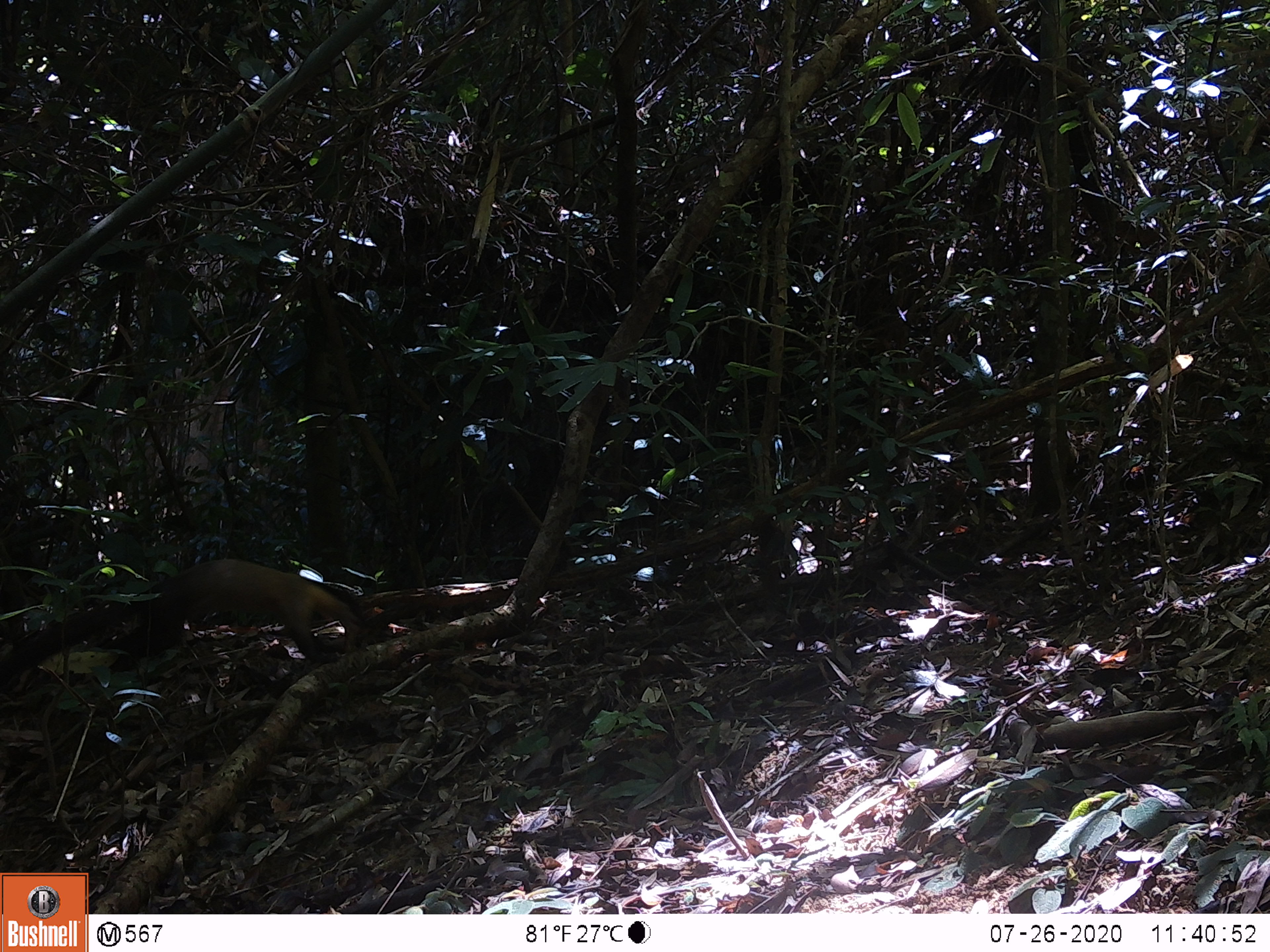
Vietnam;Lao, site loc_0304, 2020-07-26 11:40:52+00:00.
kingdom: Animalia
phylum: Chordata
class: Mammalia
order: Carnivora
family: Mustelidae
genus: Martes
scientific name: Martes flavigula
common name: yellow-throated marten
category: yellow throated marten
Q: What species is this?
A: Yellow throated marten (yellow-throated marten) (Martes flavigula).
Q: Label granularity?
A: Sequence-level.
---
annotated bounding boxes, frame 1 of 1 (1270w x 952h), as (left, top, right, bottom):
yellow throated marten: (0, 555, 366, 675)